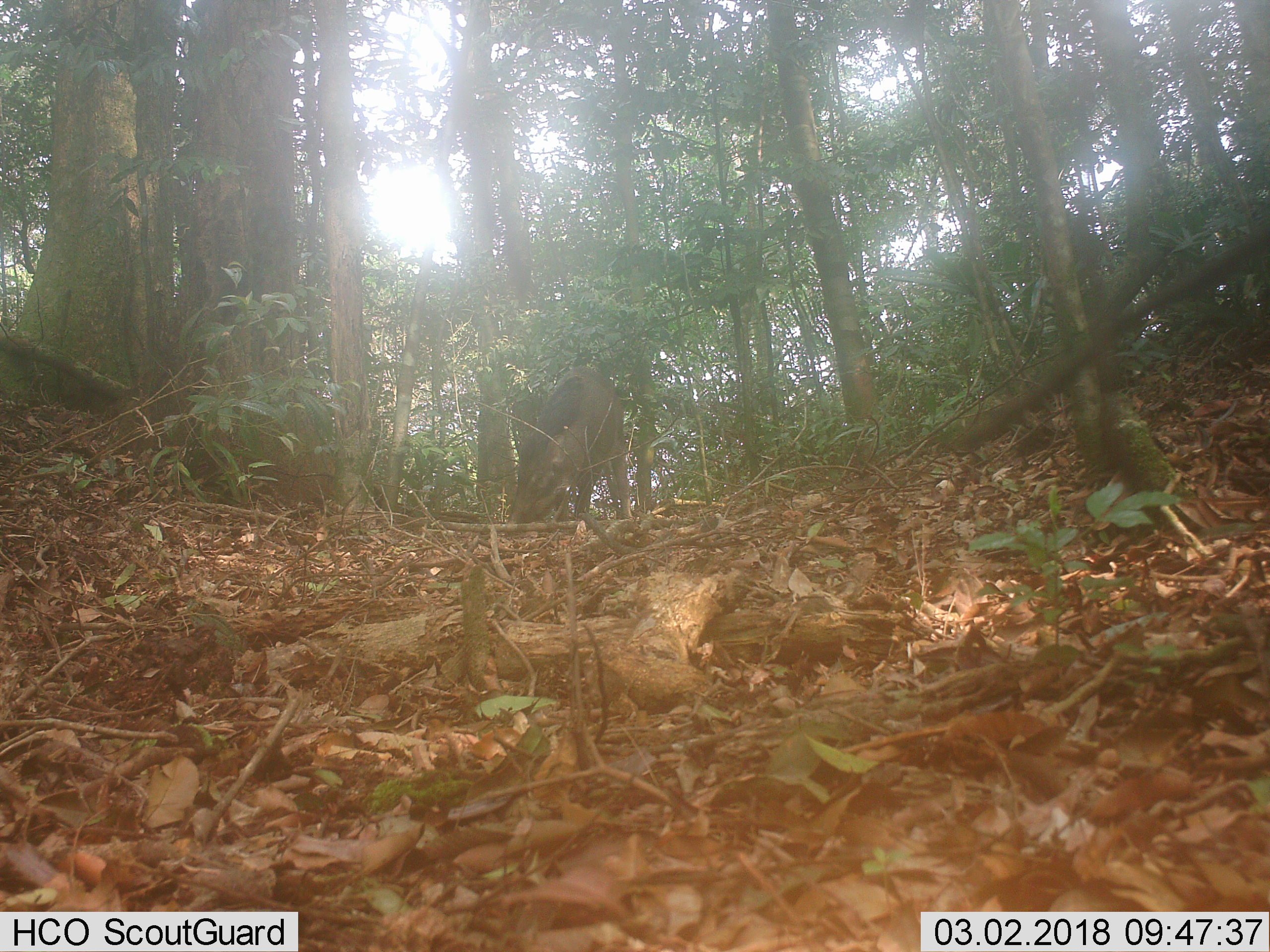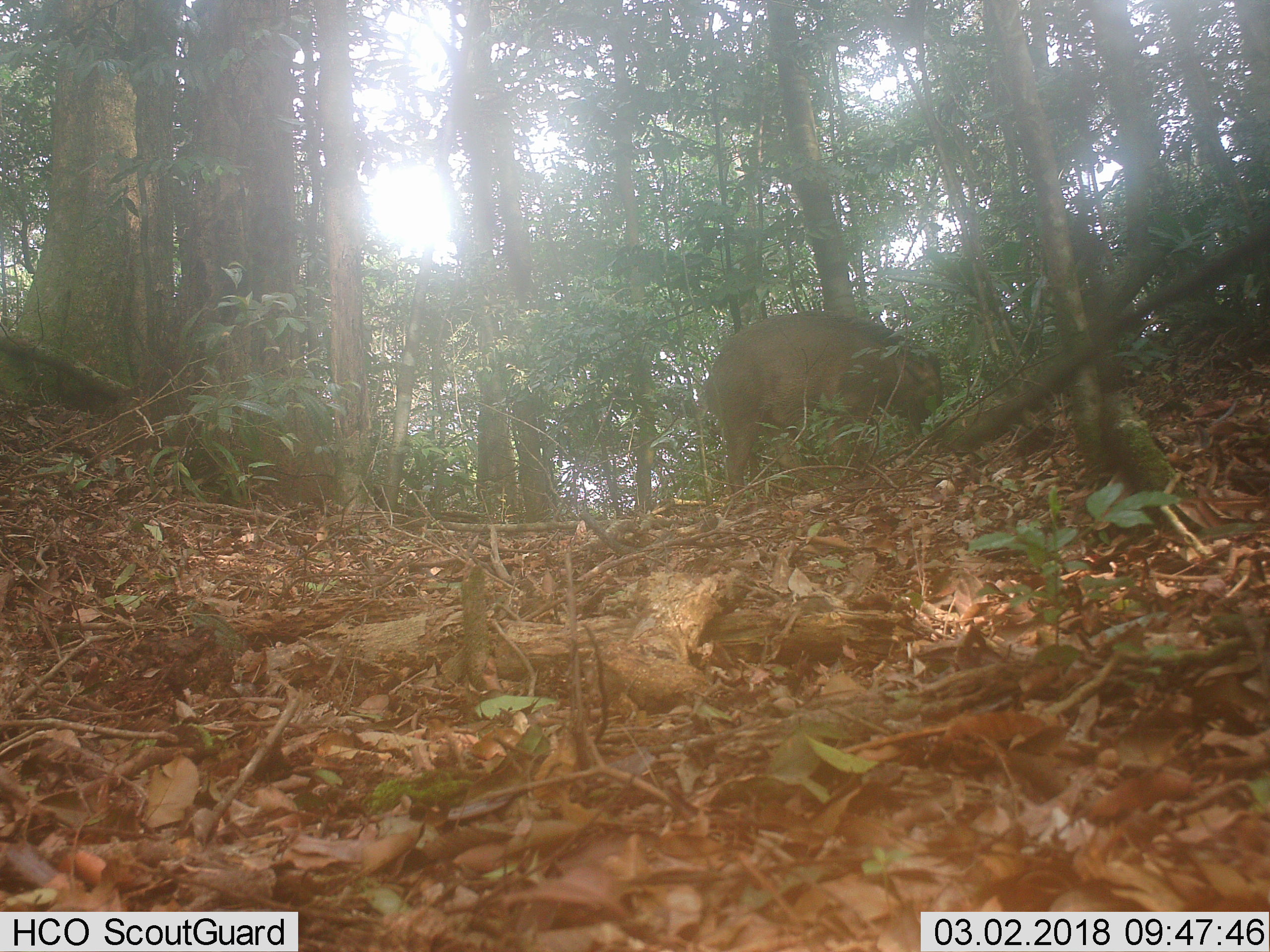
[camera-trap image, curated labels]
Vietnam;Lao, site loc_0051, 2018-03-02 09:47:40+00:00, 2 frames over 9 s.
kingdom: Animalia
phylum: Chordata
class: Mammalia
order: Artiodactyla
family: Suidae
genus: Sus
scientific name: Sus scrofa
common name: eurasian wild pig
Eurasian wild pig (Sus scrofa). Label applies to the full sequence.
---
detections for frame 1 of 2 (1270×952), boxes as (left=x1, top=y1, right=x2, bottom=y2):
eurasian wild pig: (left=506, top=366, right=632, bottom=524)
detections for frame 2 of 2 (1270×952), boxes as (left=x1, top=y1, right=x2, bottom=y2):
eurasian wild pig: (left=701, top=310, right=944, bottom=505)